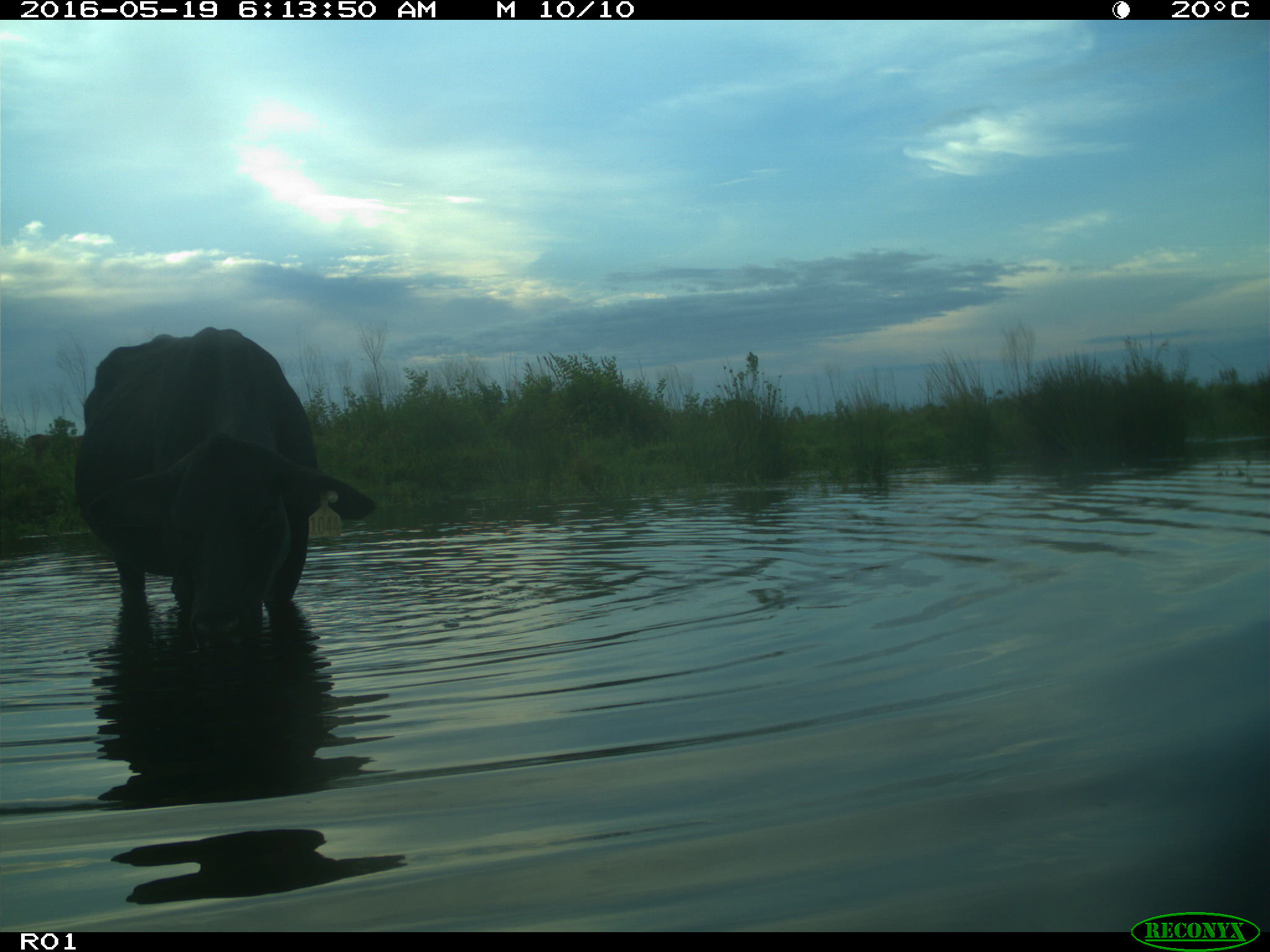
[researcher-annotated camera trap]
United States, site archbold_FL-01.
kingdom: Animalia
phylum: Chordata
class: Mammalia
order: Artiodactyla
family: Bovidae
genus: Bos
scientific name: Bos taurus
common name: domestic cow